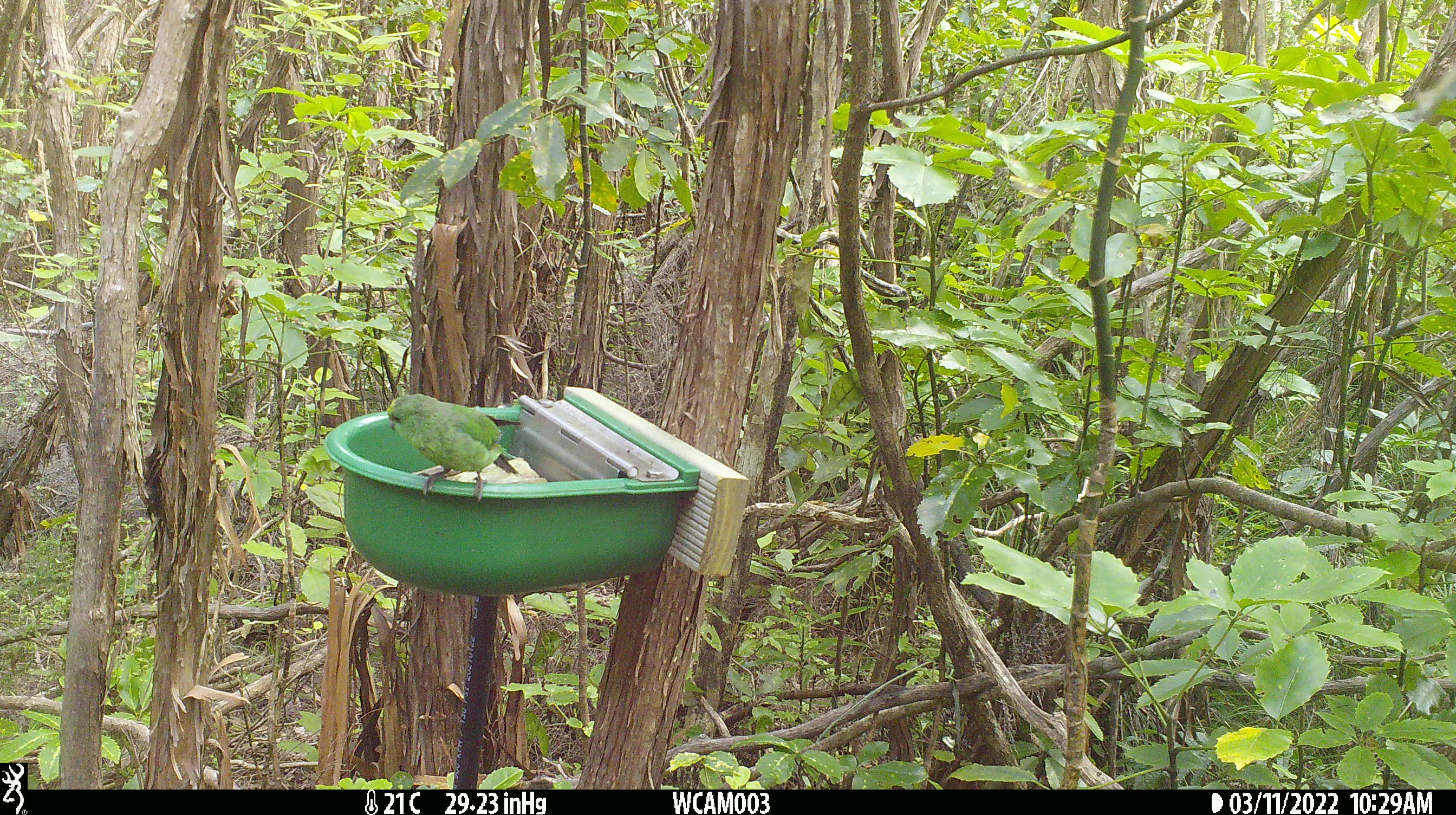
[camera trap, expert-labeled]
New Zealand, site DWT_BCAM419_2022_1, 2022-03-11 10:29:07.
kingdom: Animalia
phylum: Chordata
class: Aves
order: Psittaciformes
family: Psittaculidae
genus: Cyanoramphus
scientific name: Cyanoramphus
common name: parakeet